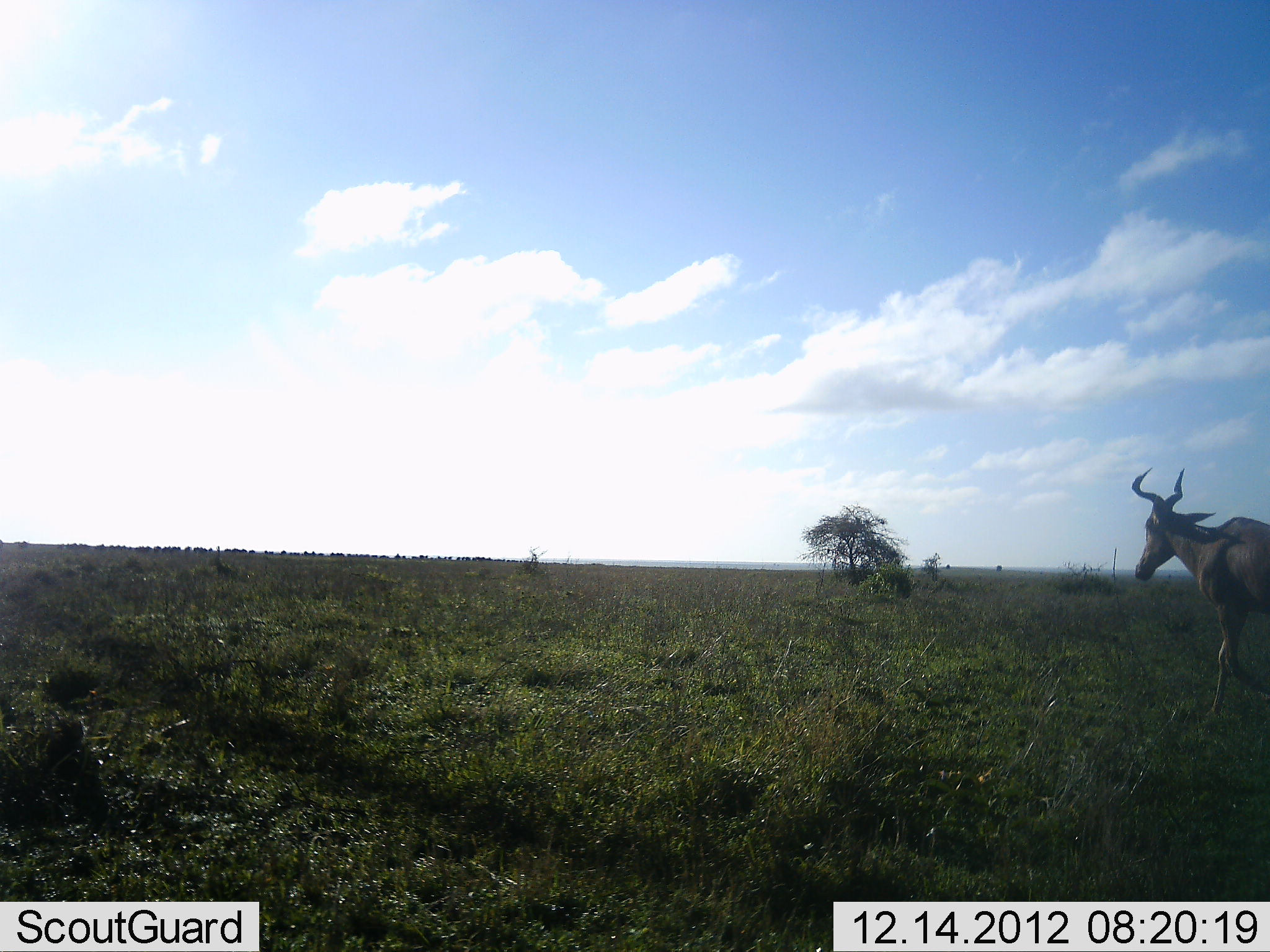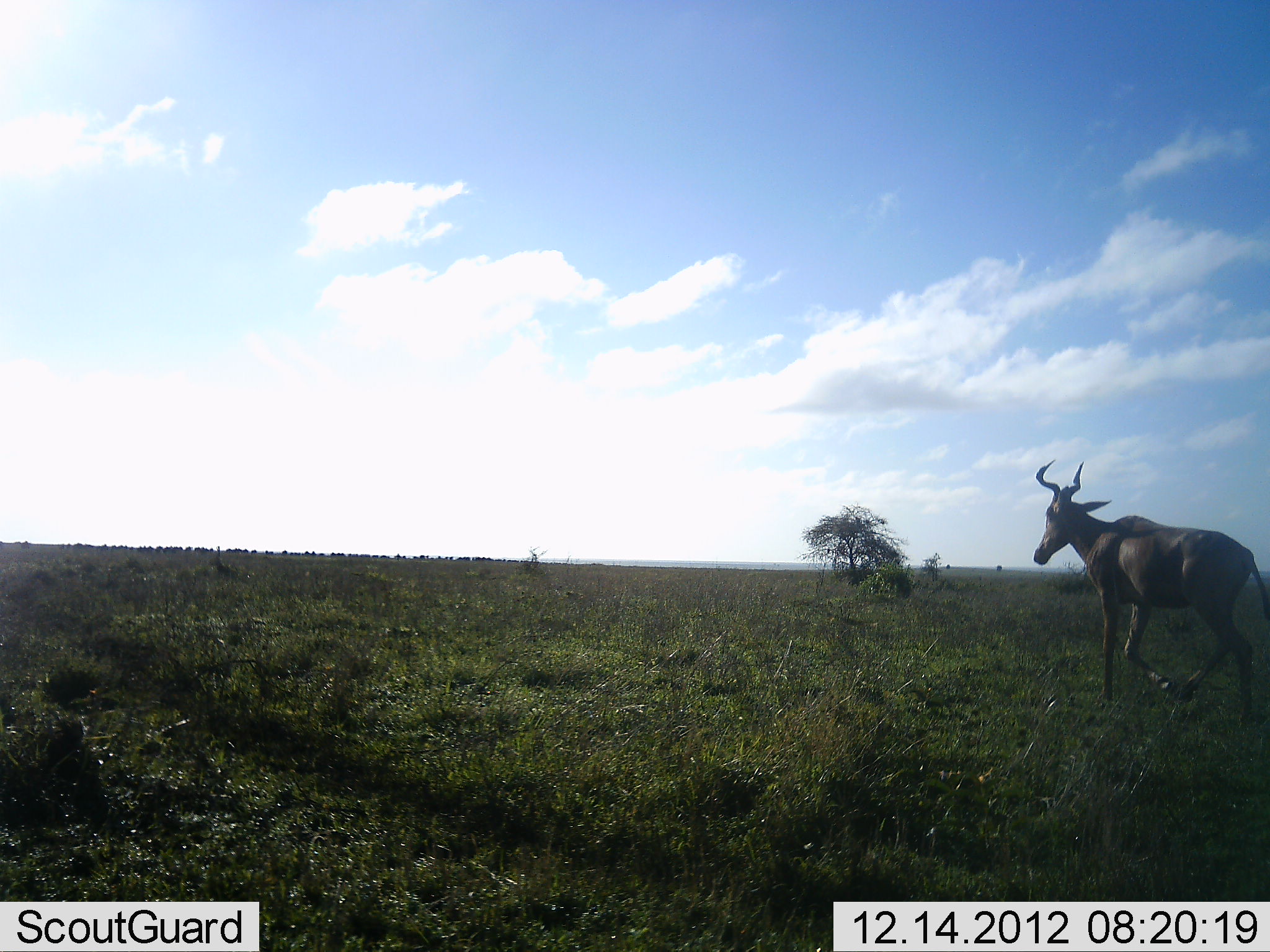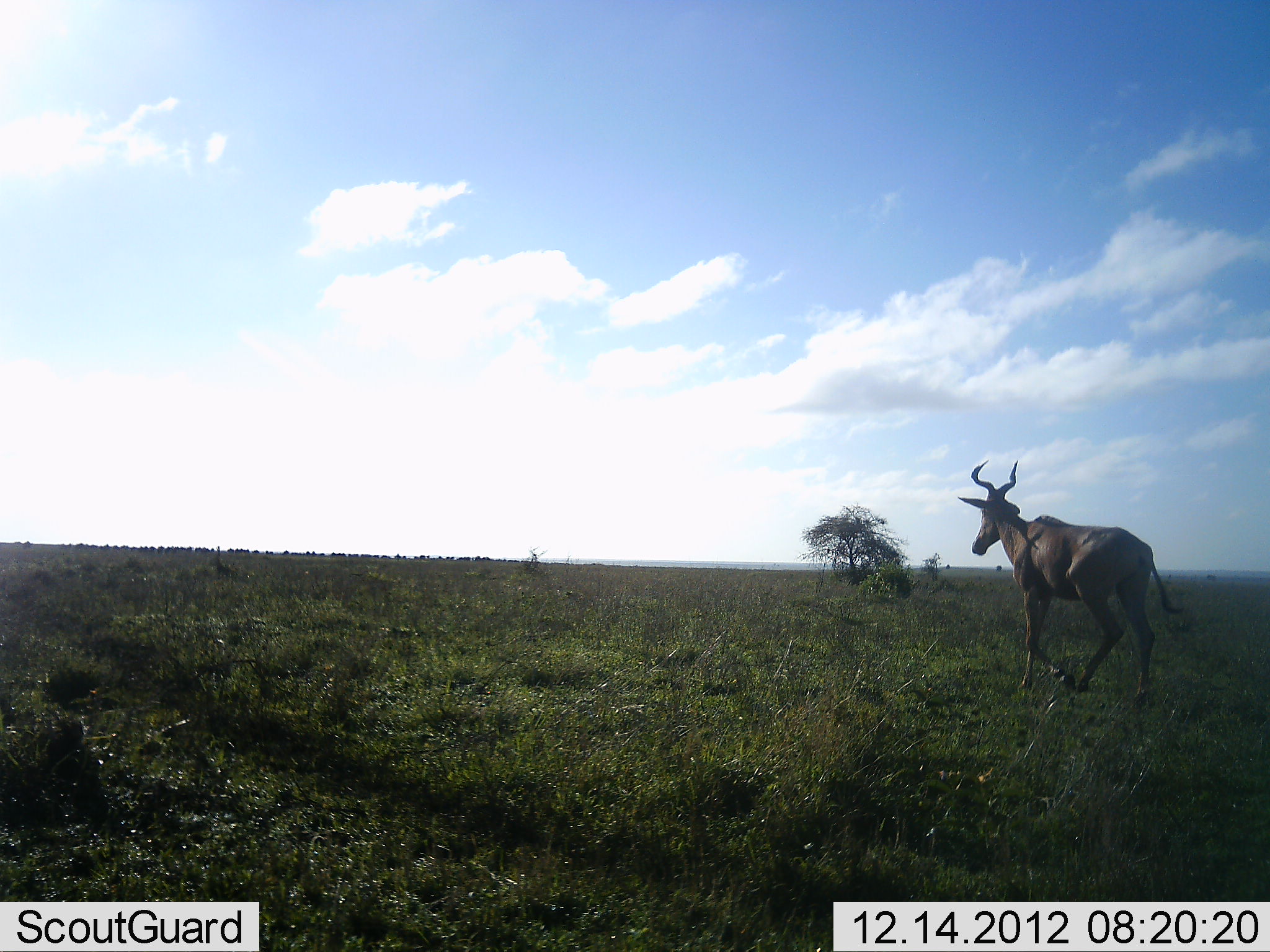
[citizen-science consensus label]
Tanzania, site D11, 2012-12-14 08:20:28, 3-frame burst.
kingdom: Animalia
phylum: Chordata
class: Mammalia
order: Artiodactyla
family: Bovidae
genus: Alcelaphus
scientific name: Alcelaphus buselaphus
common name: hartebeest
Hartebeest (Alcelaphus buselaphus), count 1. Behavior (volunteer vote fractions): standing 3%, resting 0%, moving 97%, interacting 0%. Young present (vote fraction): 0%. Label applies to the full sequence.